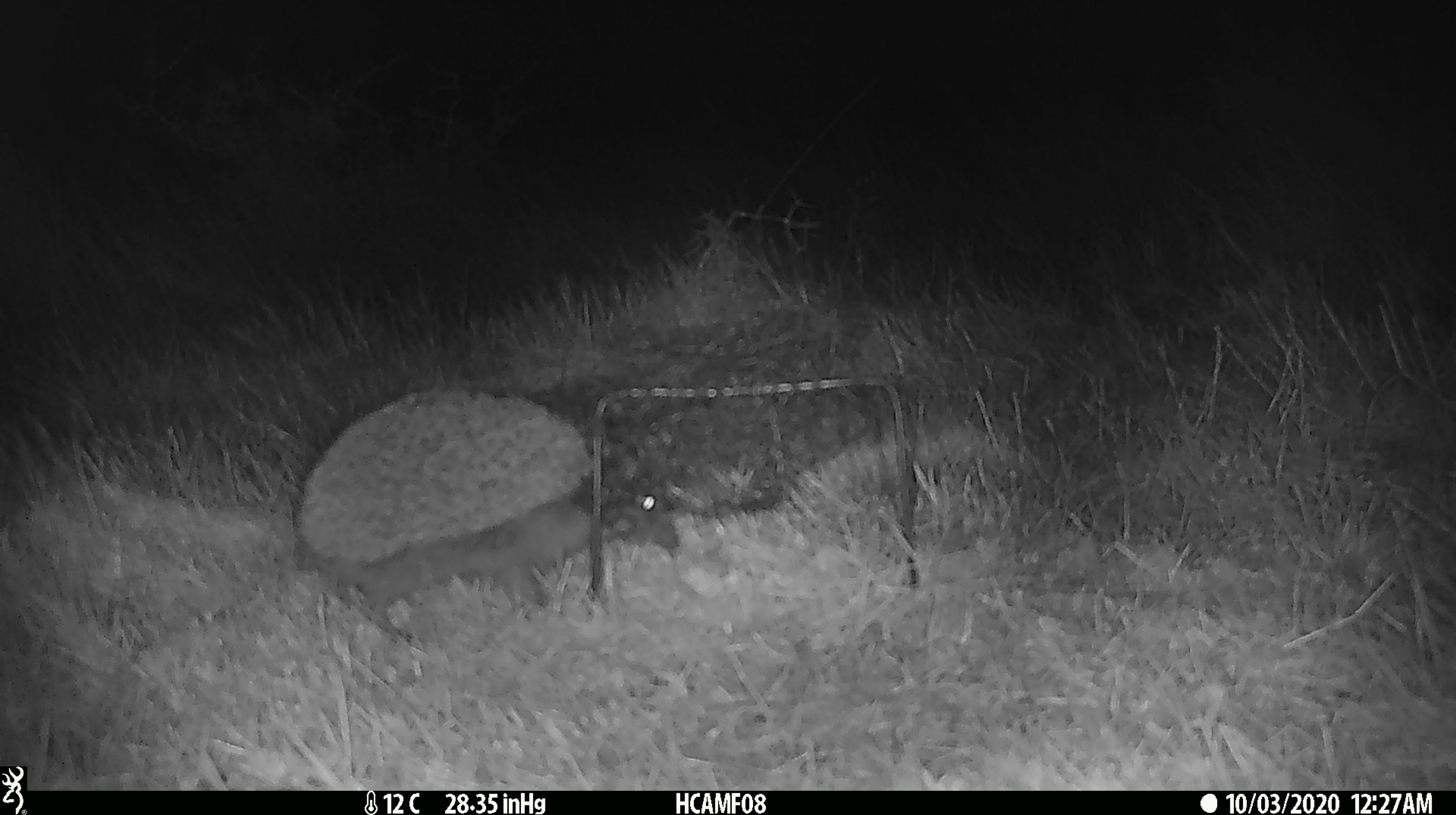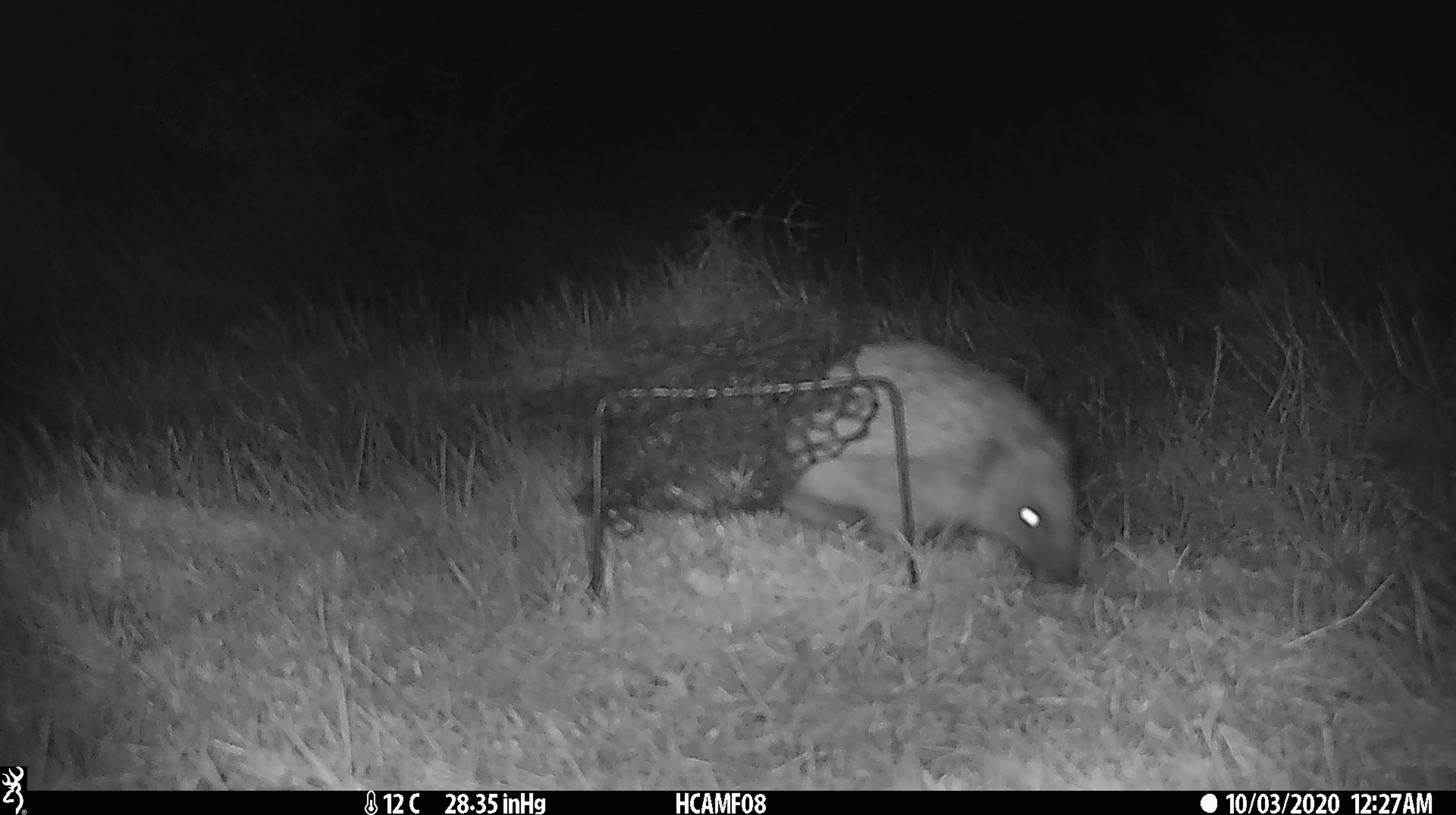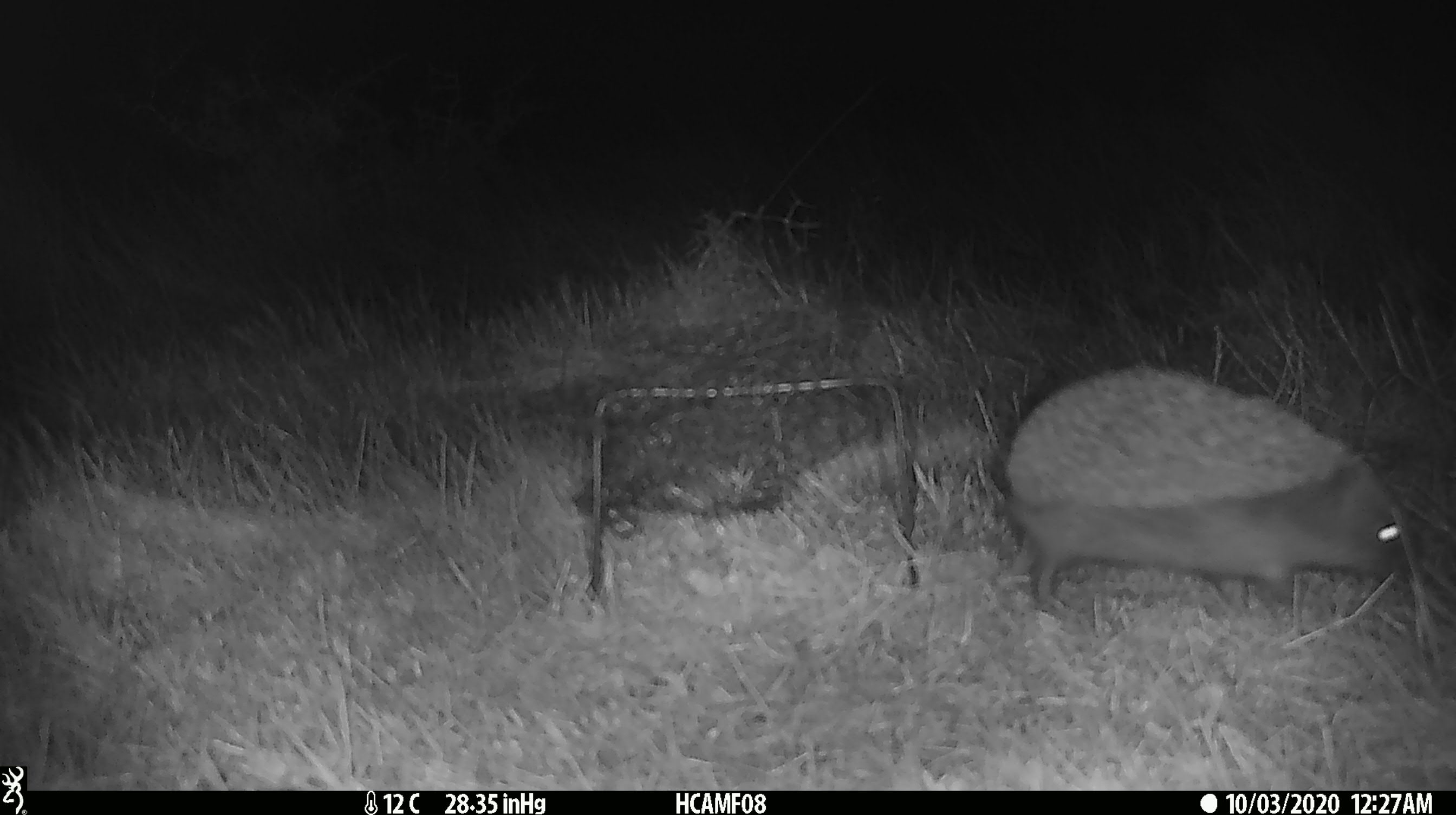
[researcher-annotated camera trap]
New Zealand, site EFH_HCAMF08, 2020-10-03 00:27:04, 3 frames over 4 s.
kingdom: Animalia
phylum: Chordata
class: Mammalia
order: Eulipotyphla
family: Erinaceidae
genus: Erinaceus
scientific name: Erinaceus europaeus europaeus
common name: european hedgehog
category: hedgehog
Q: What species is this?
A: Hedgehog (european hedgehog) (Erinaceus europaeus europaeus).